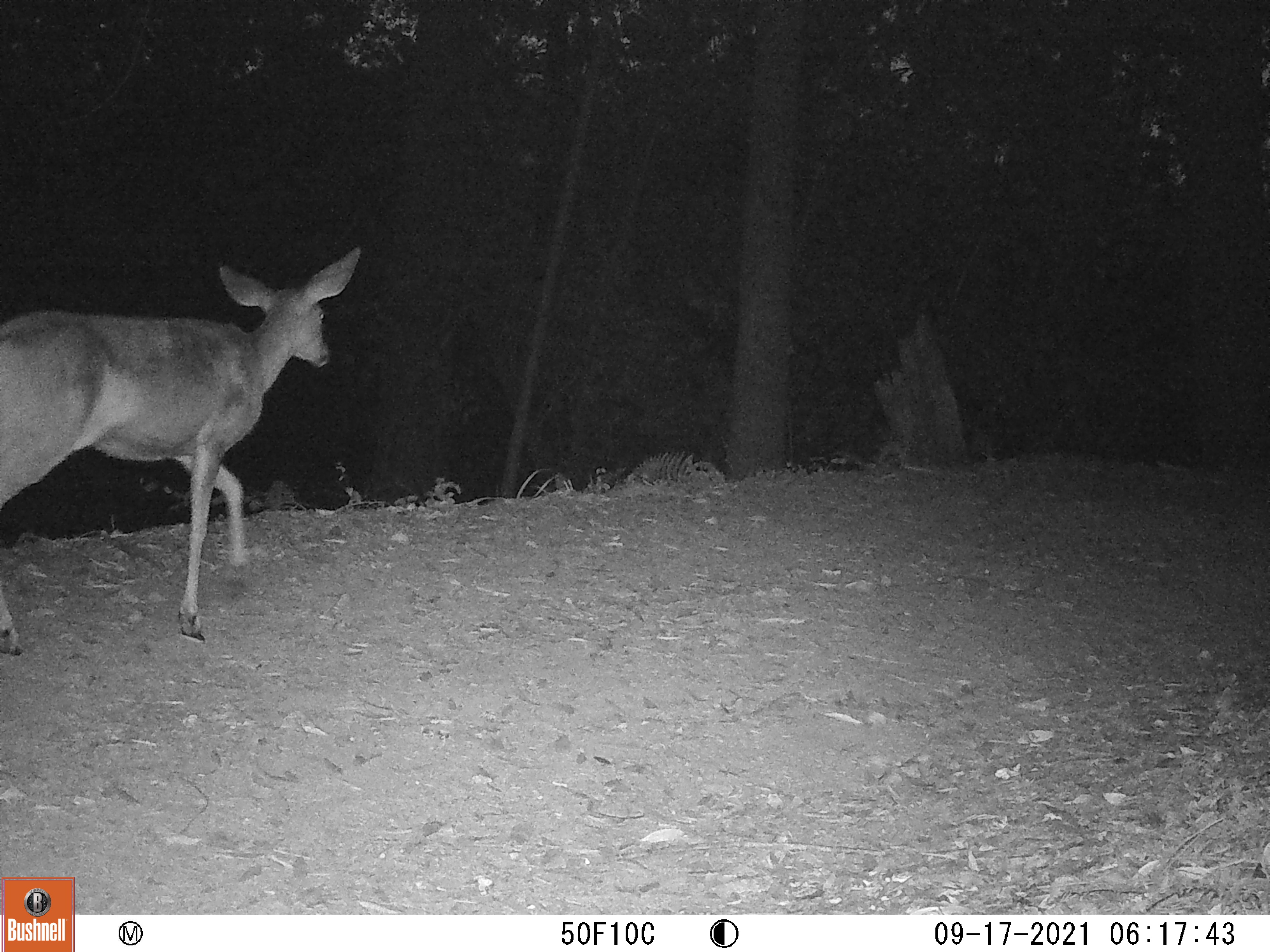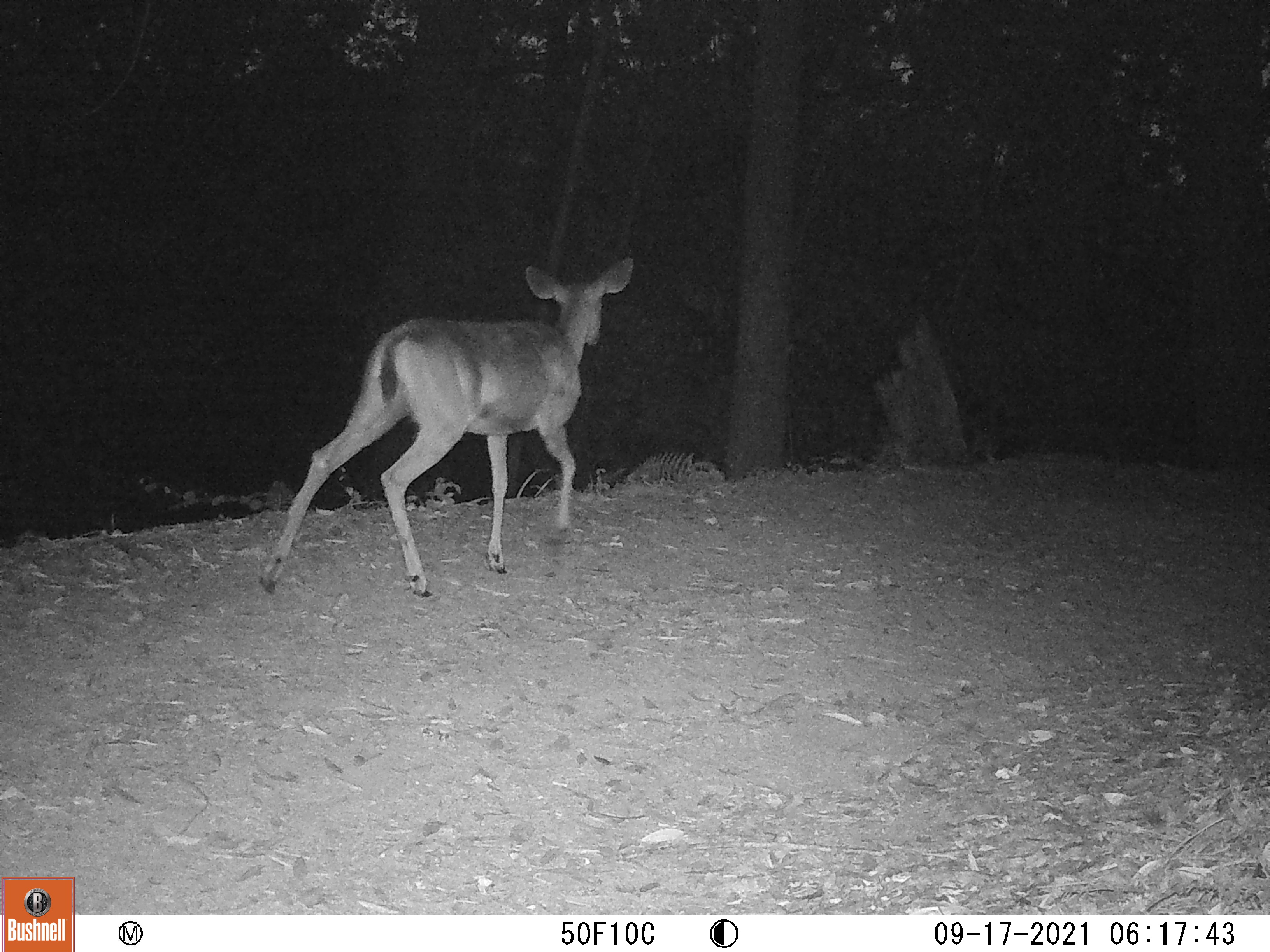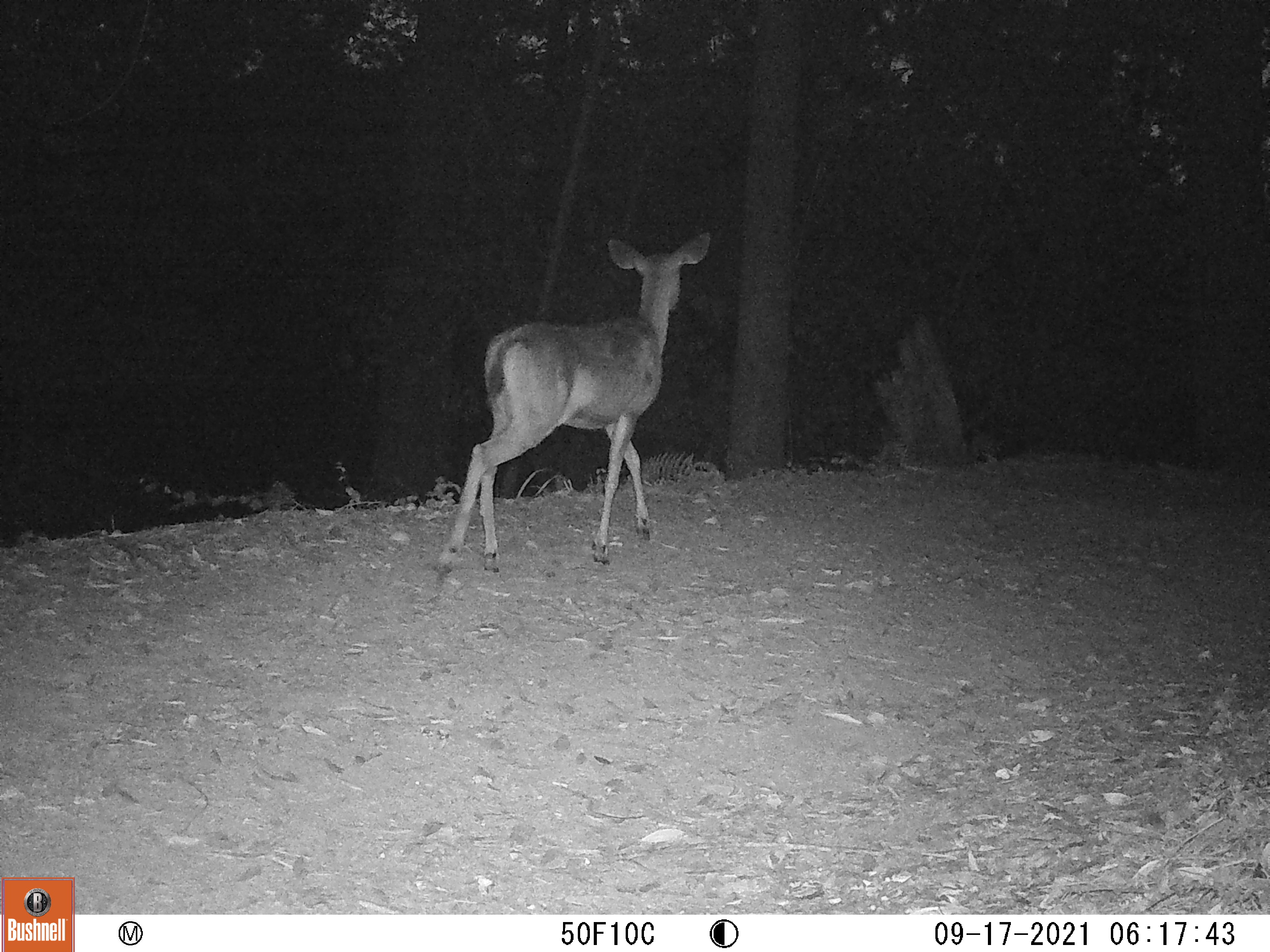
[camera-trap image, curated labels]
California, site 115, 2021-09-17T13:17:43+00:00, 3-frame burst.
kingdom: Animalia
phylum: Chordata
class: Mammalia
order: Artiodactyla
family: Cervidae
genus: Odocoileus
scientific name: Odocoileus hemionus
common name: mule deer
Mule deer (Odocoileus hemionus).